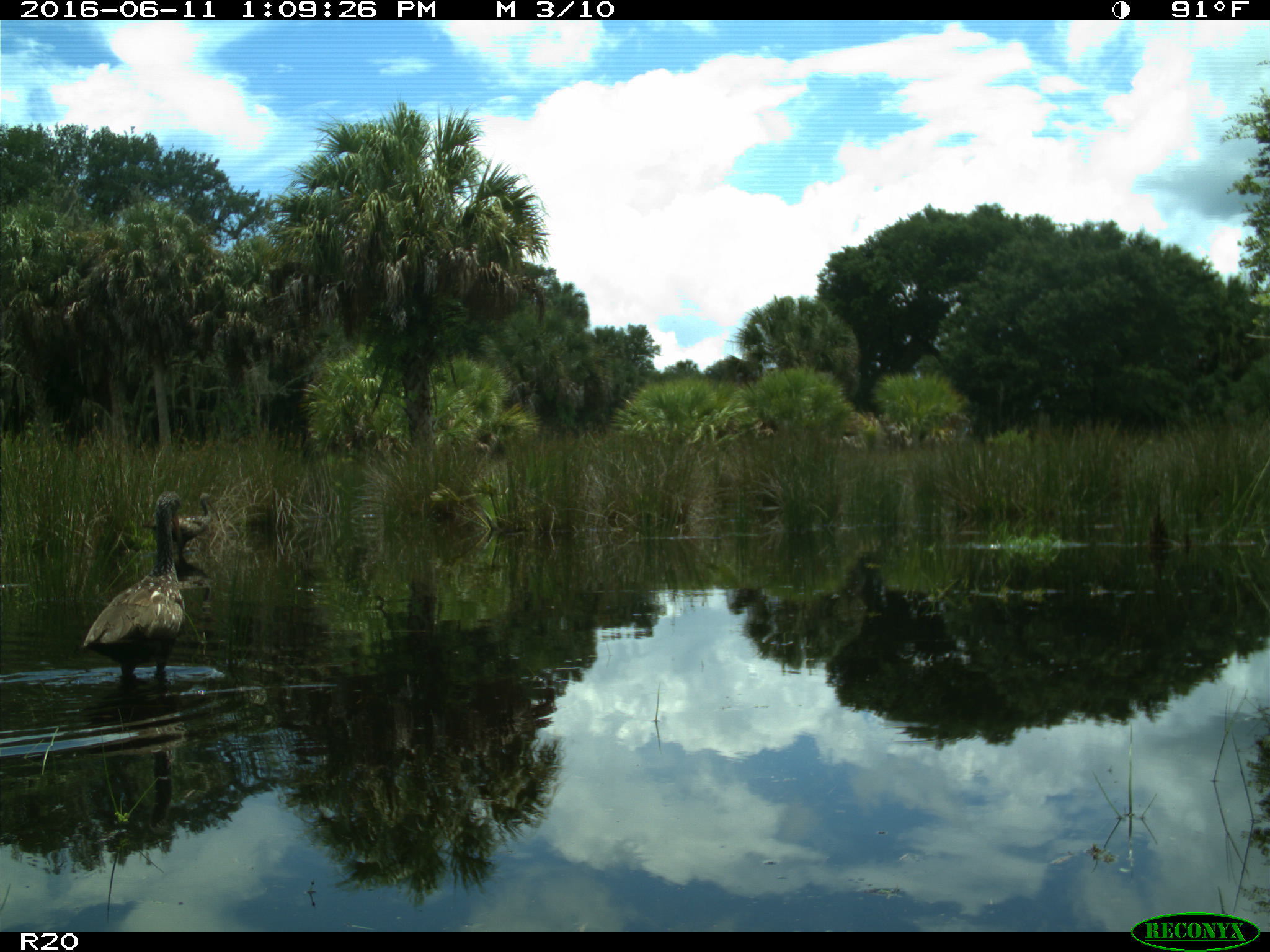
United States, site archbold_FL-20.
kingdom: Animalia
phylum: Chordata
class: Aves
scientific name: Aves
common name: birds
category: unidentified bird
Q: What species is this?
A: Unidentified bird (birds) (Aves).